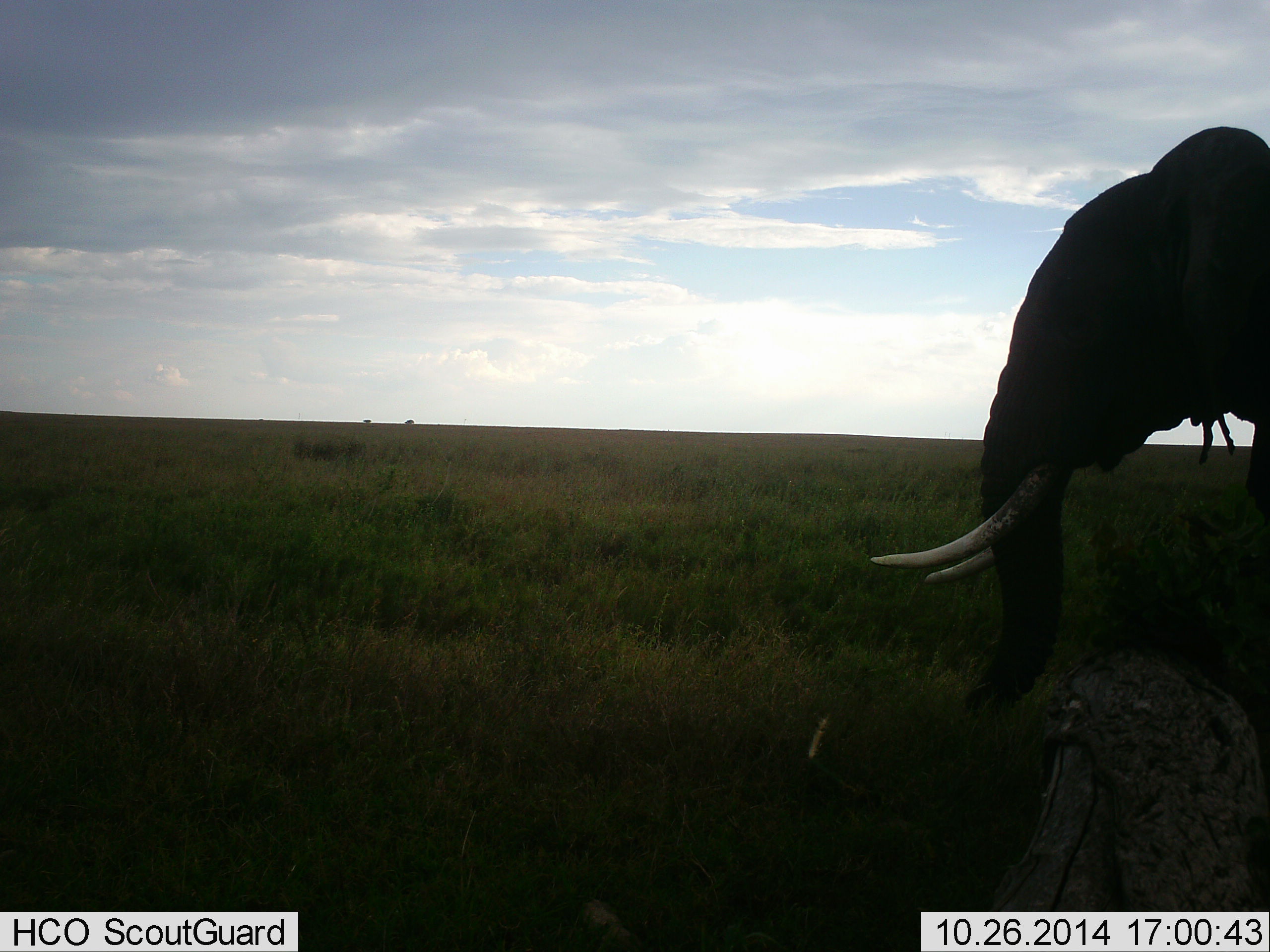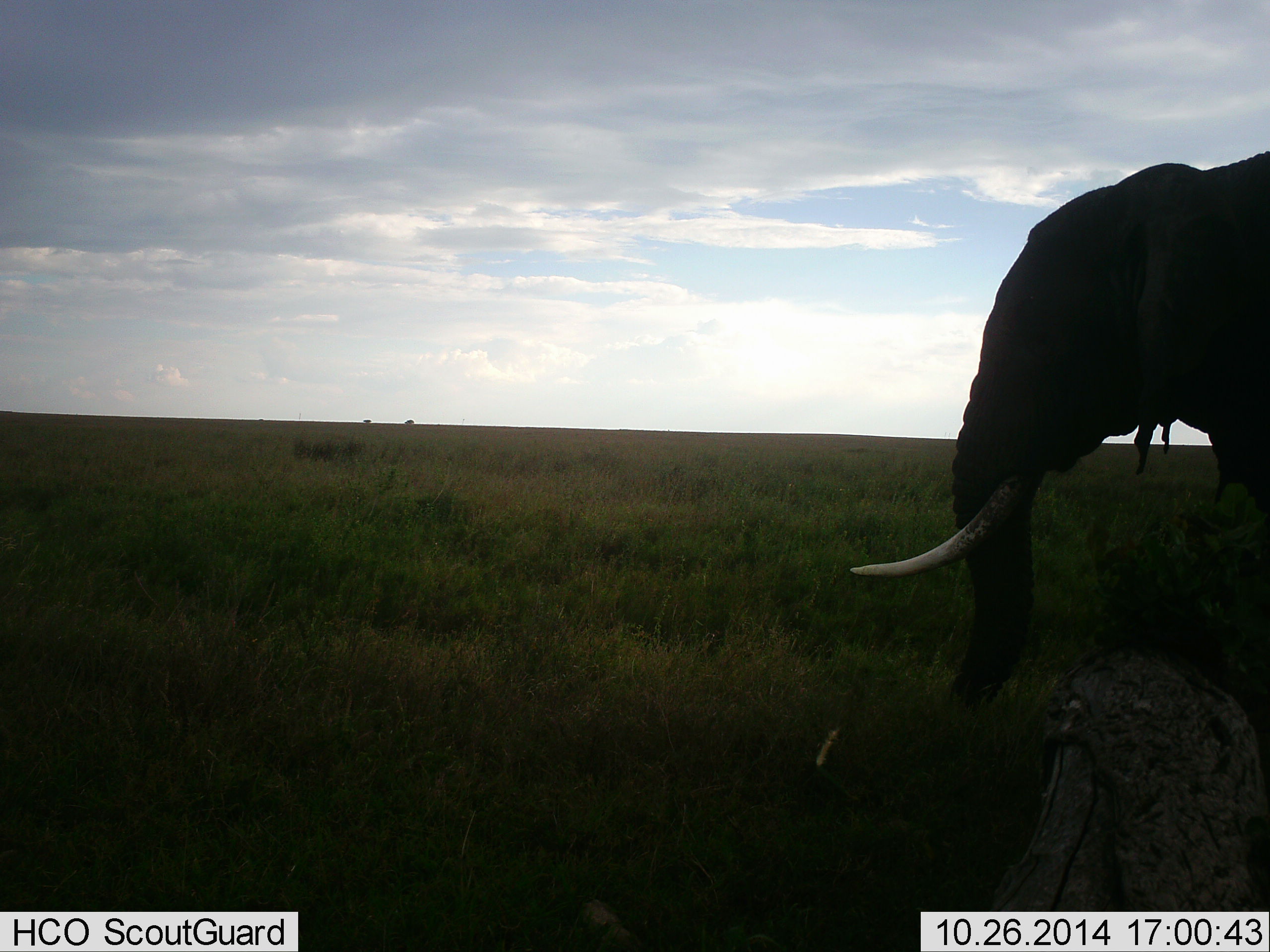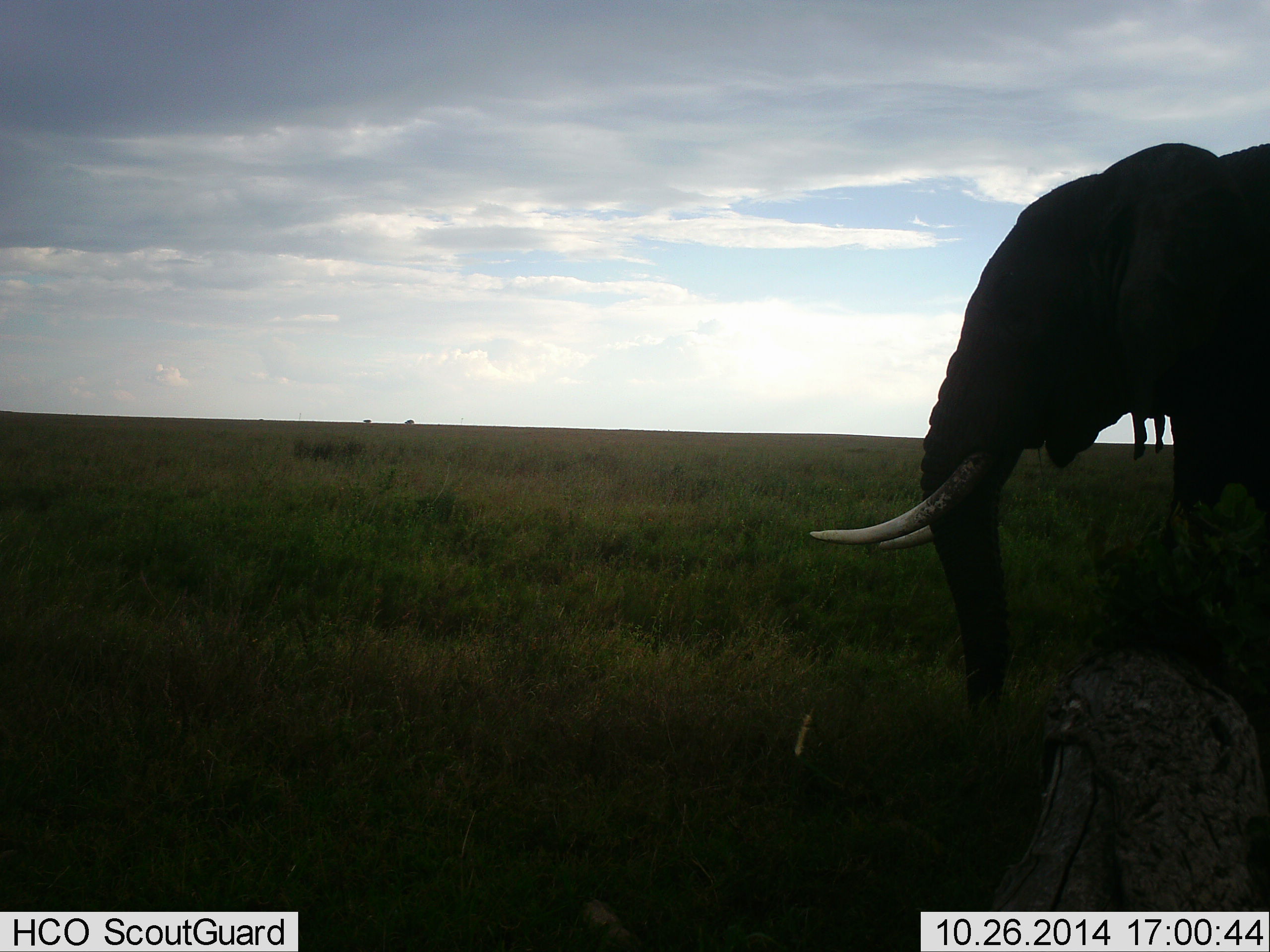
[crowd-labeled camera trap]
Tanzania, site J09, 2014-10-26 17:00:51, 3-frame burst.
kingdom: Animalia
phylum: Chordata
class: Mammalia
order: Proboscidea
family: Elephantidae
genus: Loxodonta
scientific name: Loxodonta africana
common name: african bush elephant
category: elephant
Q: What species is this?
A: Elephant (african bush elephant) (Loxodonta africana).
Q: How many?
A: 1.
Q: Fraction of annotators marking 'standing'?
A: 30%.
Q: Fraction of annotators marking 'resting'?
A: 0%.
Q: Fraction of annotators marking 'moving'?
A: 60%.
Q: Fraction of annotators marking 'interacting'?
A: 0%.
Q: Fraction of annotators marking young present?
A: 0%.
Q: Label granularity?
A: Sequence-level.